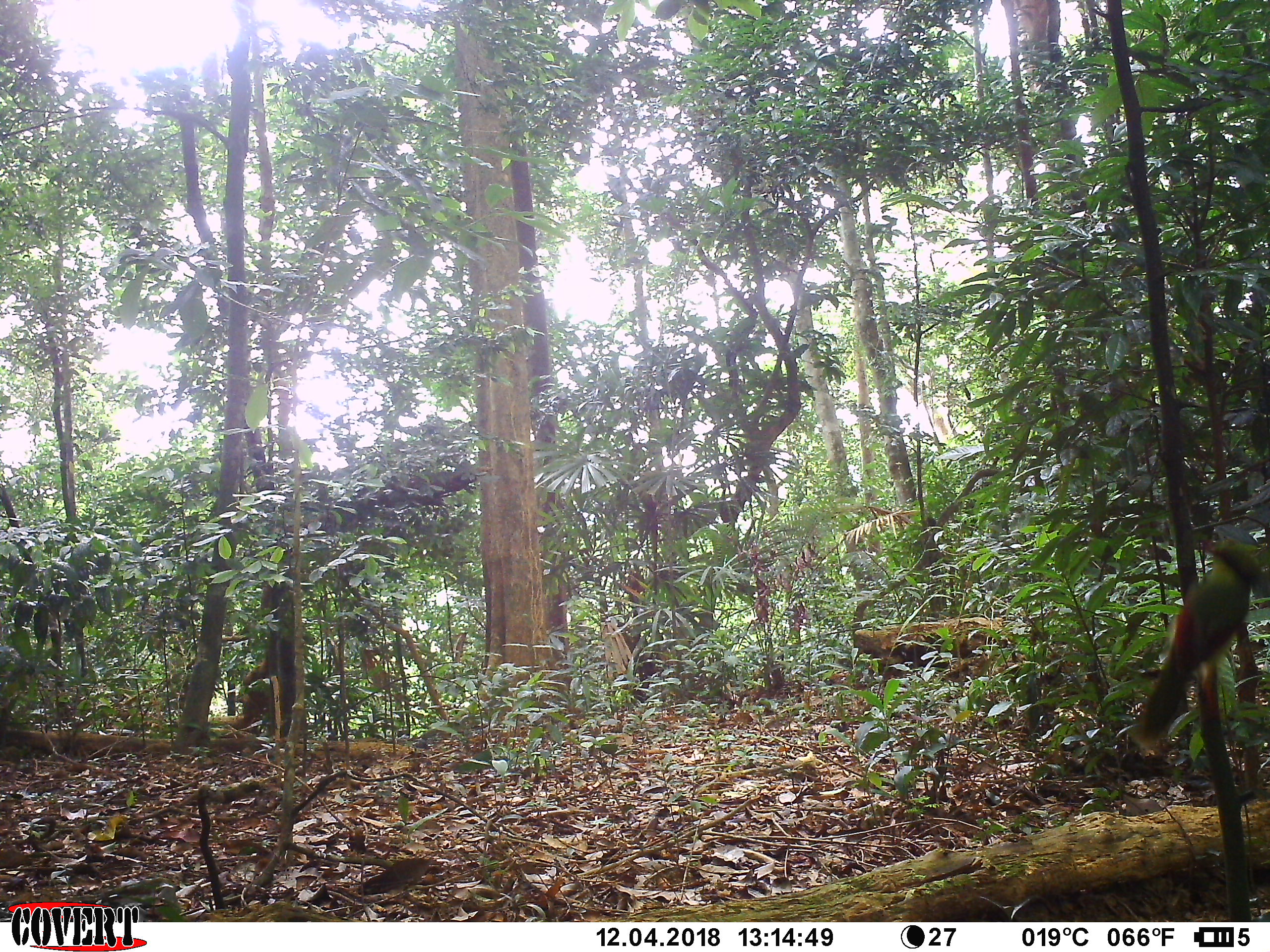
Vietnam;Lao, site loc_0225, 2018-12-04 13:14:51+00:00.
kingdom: Animalia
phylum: Chordata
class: Aves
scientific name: Aves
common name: bird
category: unidentified bird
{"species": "unidentified bird (bird) (Aves)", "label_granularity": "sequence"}